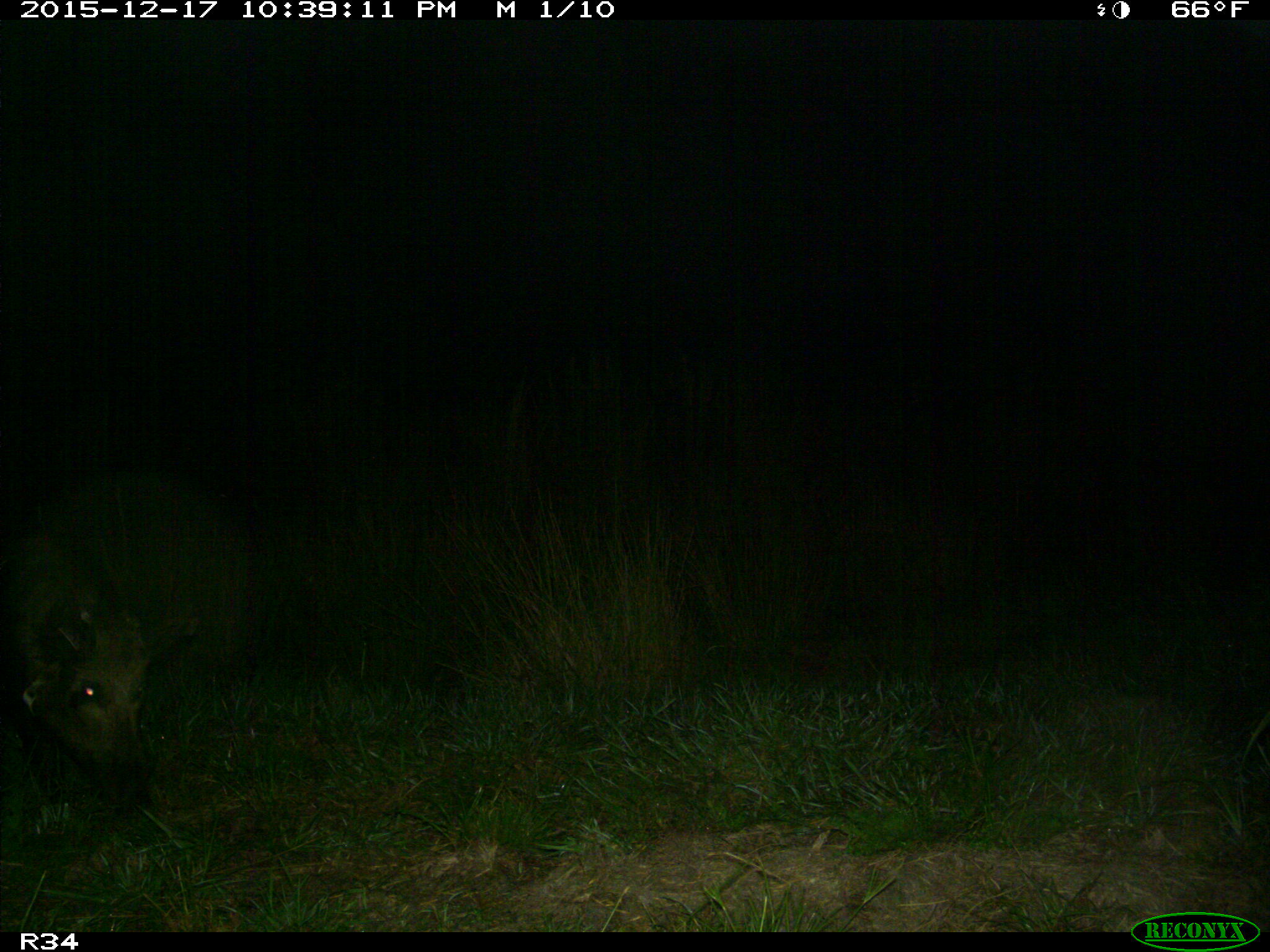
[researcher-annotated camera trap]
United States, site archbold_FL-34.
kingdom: Animalia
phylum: Chordata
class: Mammalia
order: Artiodactyla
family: Suidae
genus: Sus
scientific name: Sus scrofa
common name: wild boar